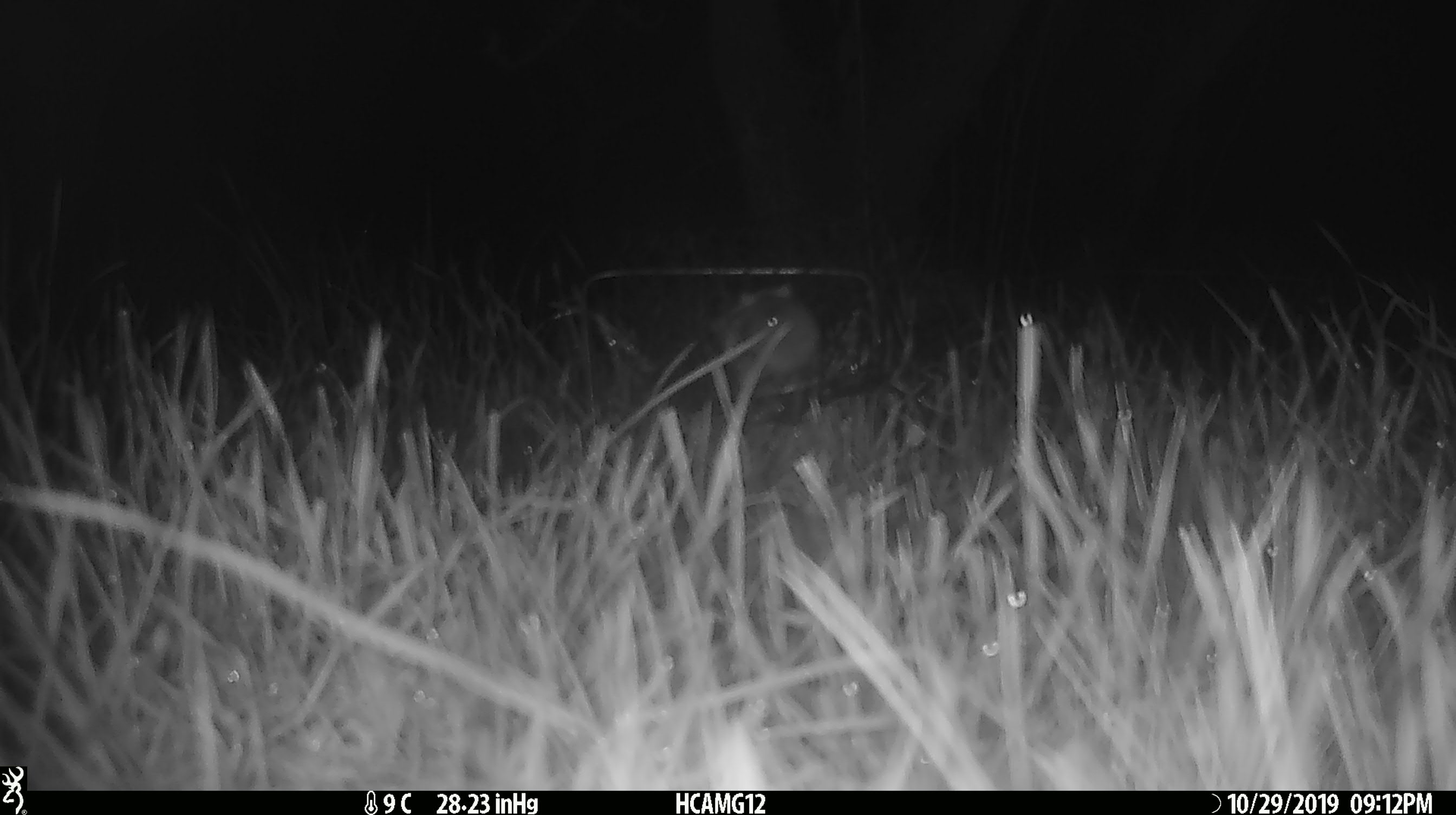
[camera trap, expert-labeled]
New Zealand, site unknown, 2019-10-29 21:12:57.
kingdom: Animalia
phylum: Chordata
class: Mammalia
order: Rodentia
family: Muridae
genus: Mus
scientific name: Mus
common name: mouse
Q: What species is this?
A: Mouse (Mus).